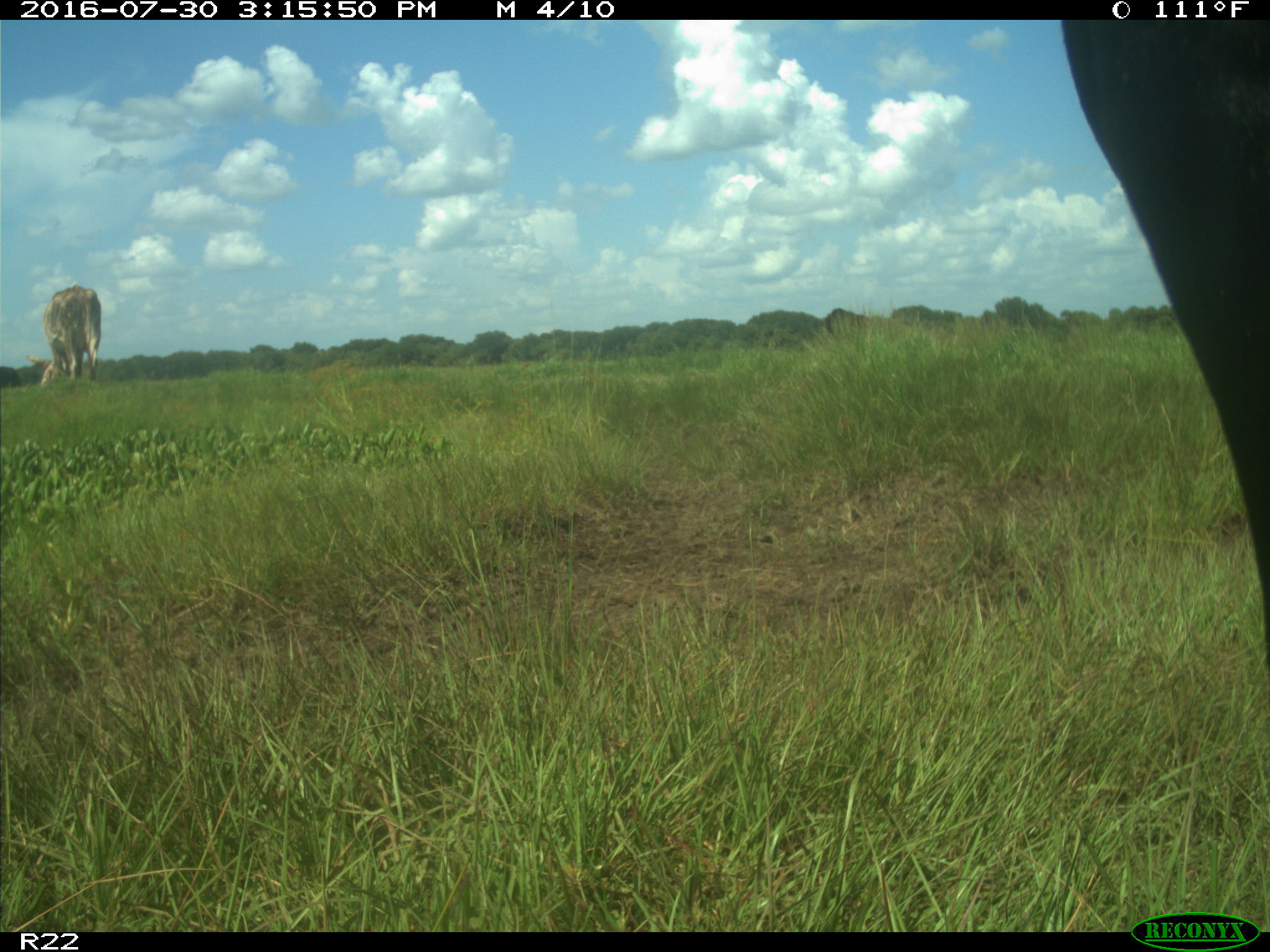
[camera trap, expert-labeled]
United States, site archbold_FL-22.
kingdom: Animalia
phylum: Chordata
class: Mammalia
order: Artiodactyla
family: Bovidae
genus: Bos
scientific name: Bos taurus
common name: domestic cow